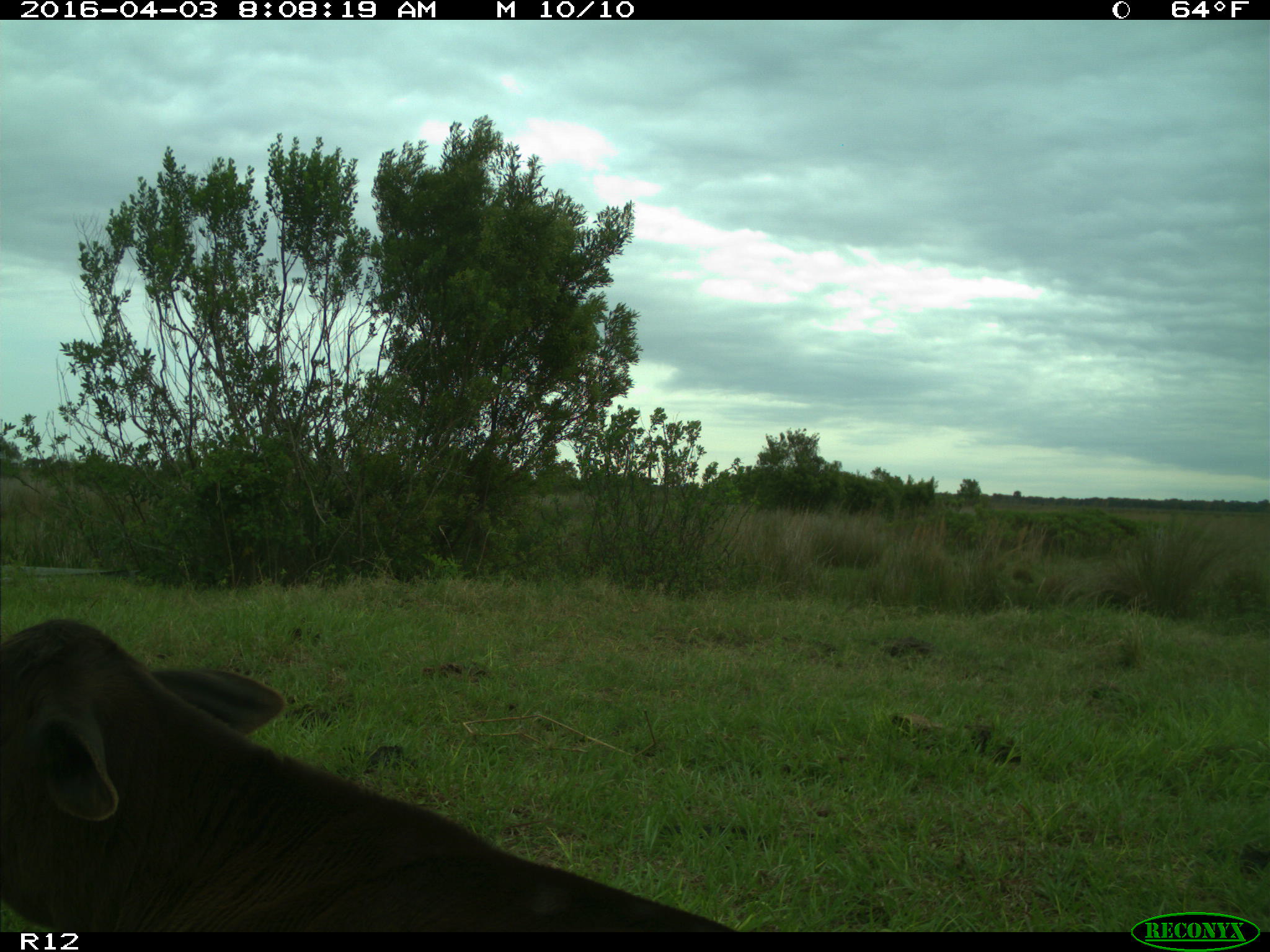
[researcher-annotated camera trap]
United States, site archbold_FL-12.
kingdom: Animalia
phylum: Chordata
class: Mammalia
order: Artiodactyla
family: Bovidae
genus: Bos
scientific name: Bos taurus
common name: domestic cow